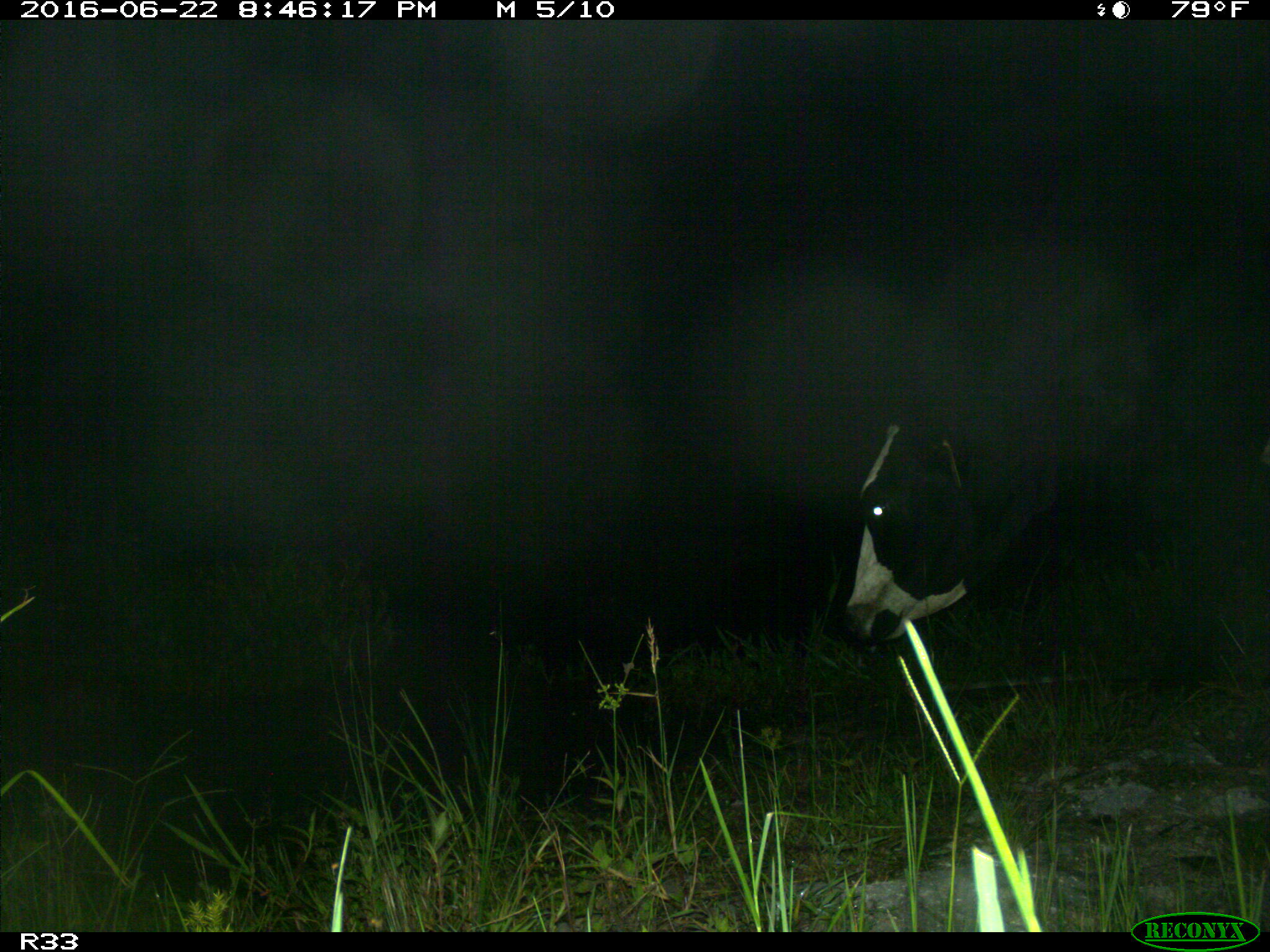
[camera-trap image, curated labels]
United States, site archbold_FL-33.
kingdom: Animalia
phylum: Chordata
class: Mammalia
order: Artiodactyla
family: Bovidae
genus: Bos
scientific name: Bos taurus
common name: domestic cow